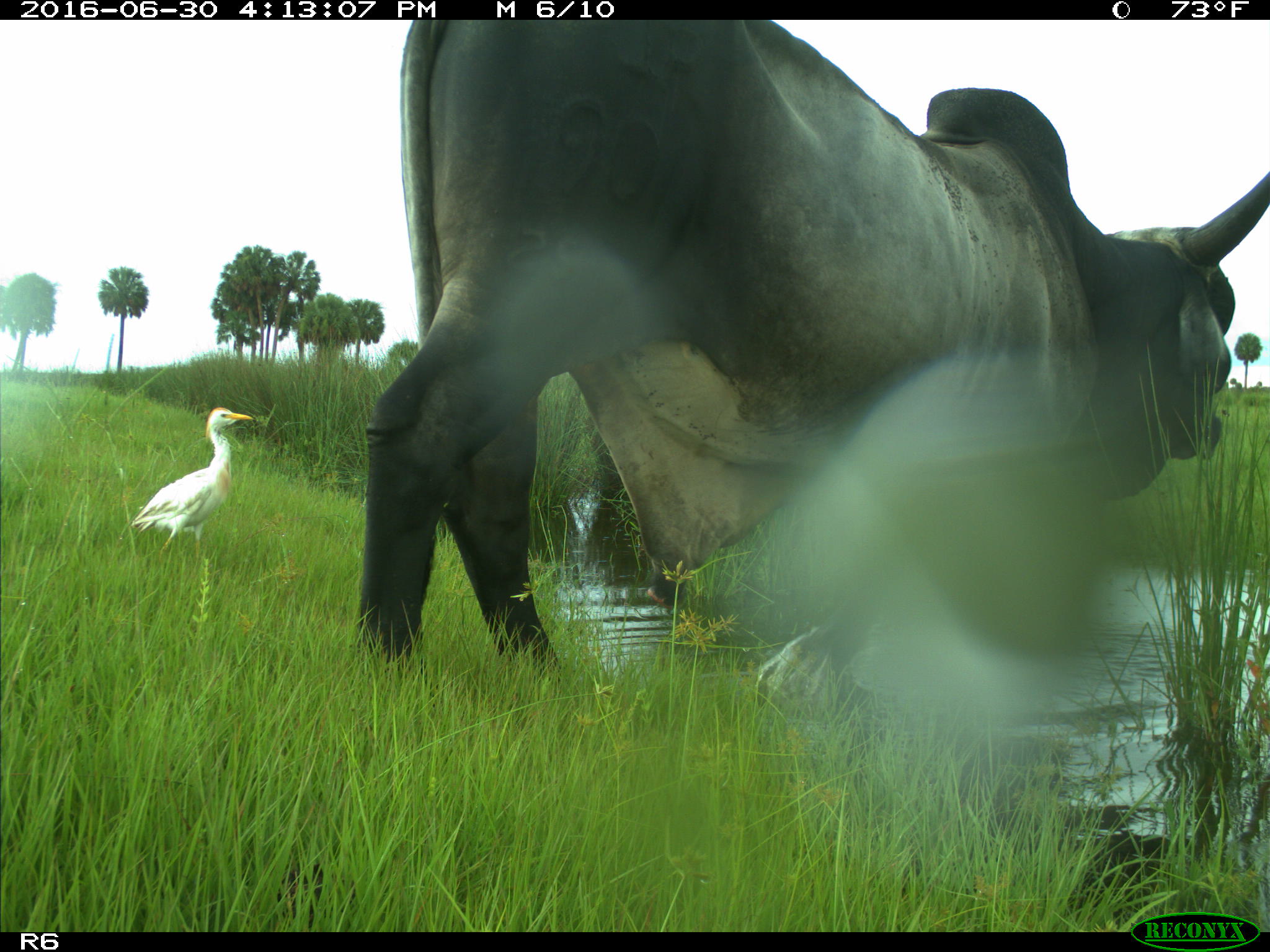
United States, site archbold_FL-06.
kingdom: Animalia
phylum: Chordata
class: Mammalia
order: Artiodactyla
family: Bovidae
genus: Bos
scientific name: Bos taurus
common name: domestic cow